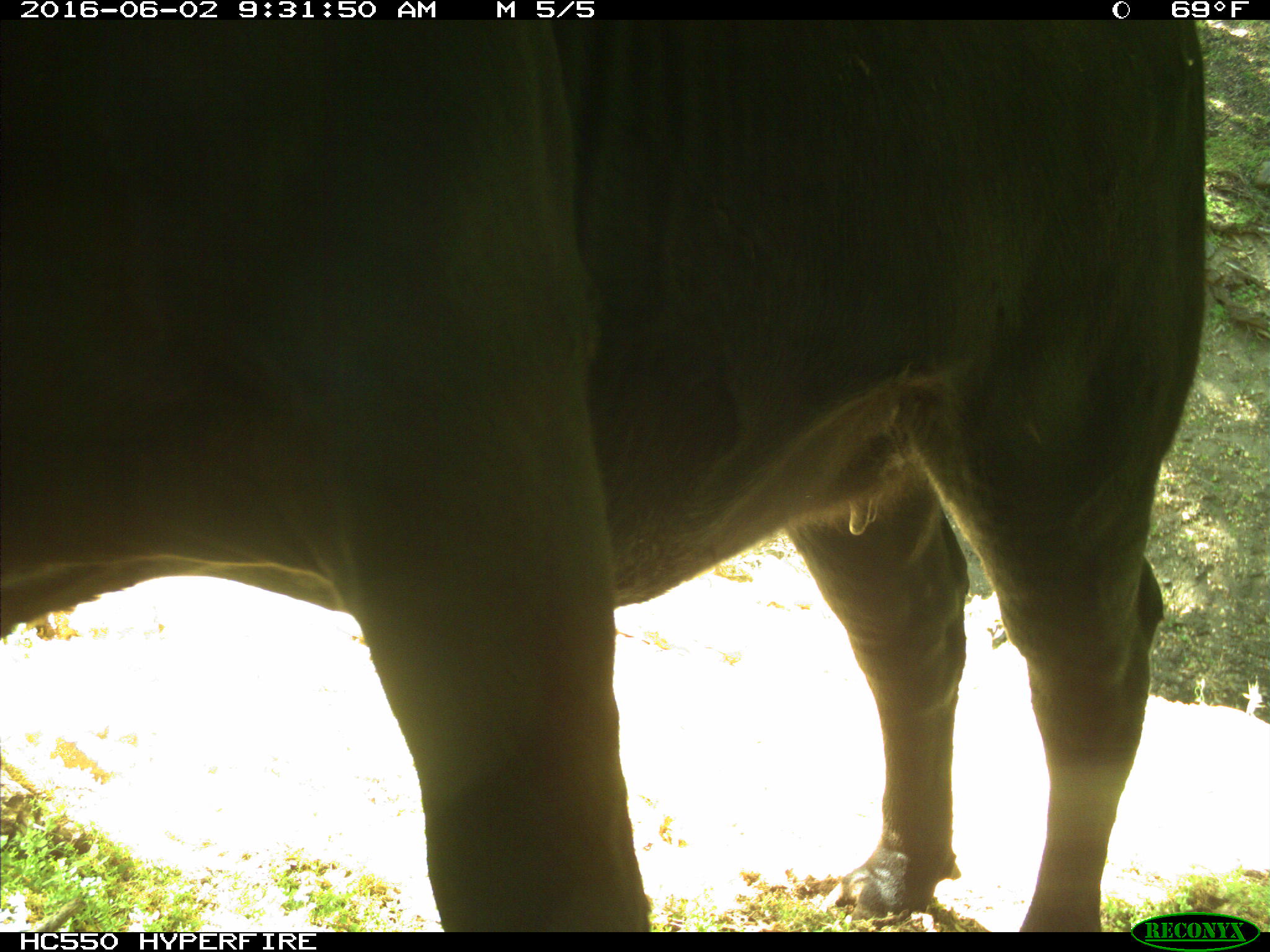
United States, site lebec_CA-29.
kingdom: Animalia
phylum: Chordata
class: Mammalia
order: Artiodactyla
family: Bovidae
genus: Bos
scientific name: Bos taurus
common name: domestic cow